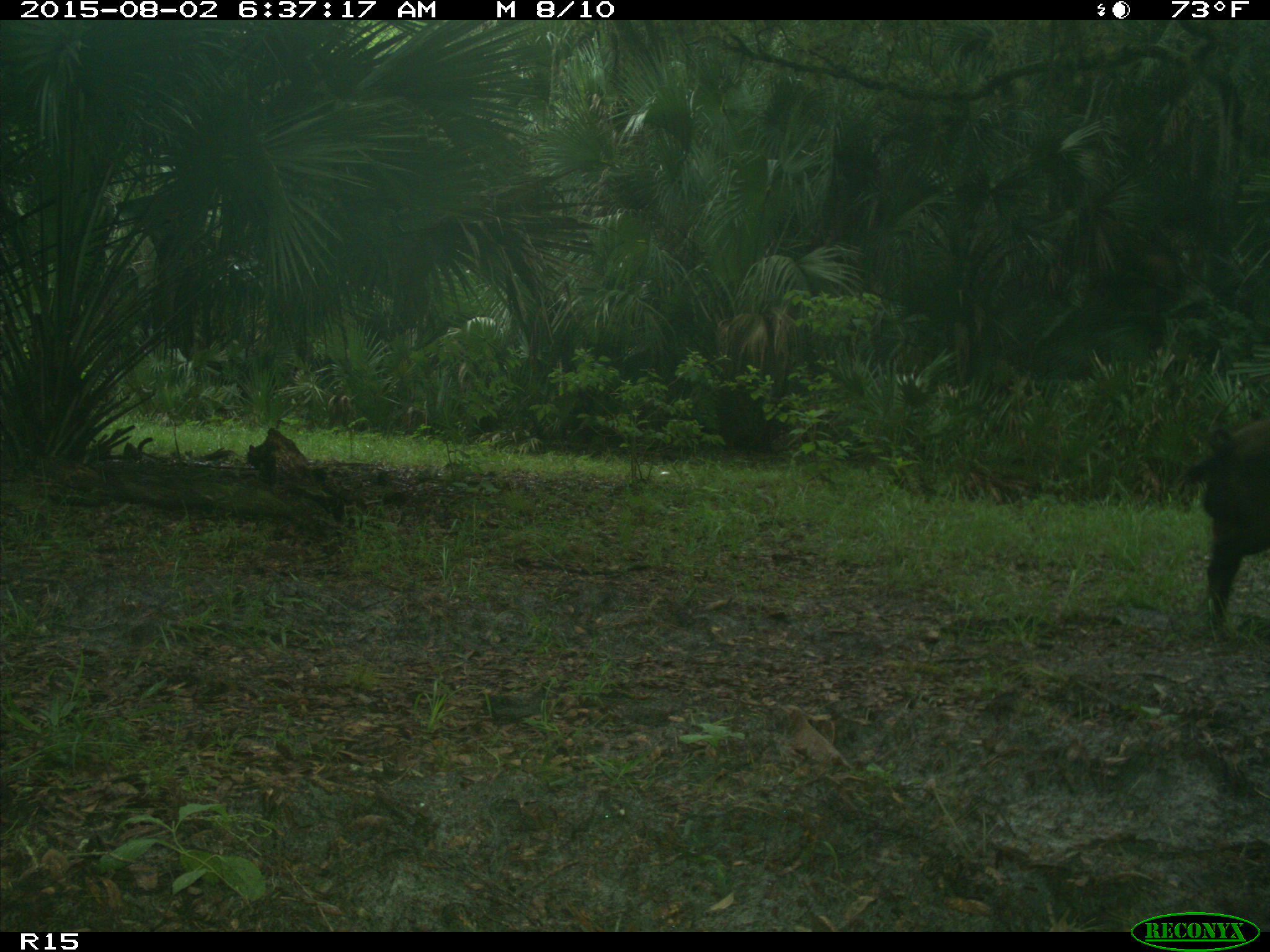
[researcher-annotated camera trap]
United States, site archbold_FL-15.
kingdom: Animalia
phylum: Chordata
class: Mammalia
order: Artiodactyla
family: Suidae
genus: Sus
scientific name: Sus scrofa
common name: wild boar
Sus scrofa (wild boar).